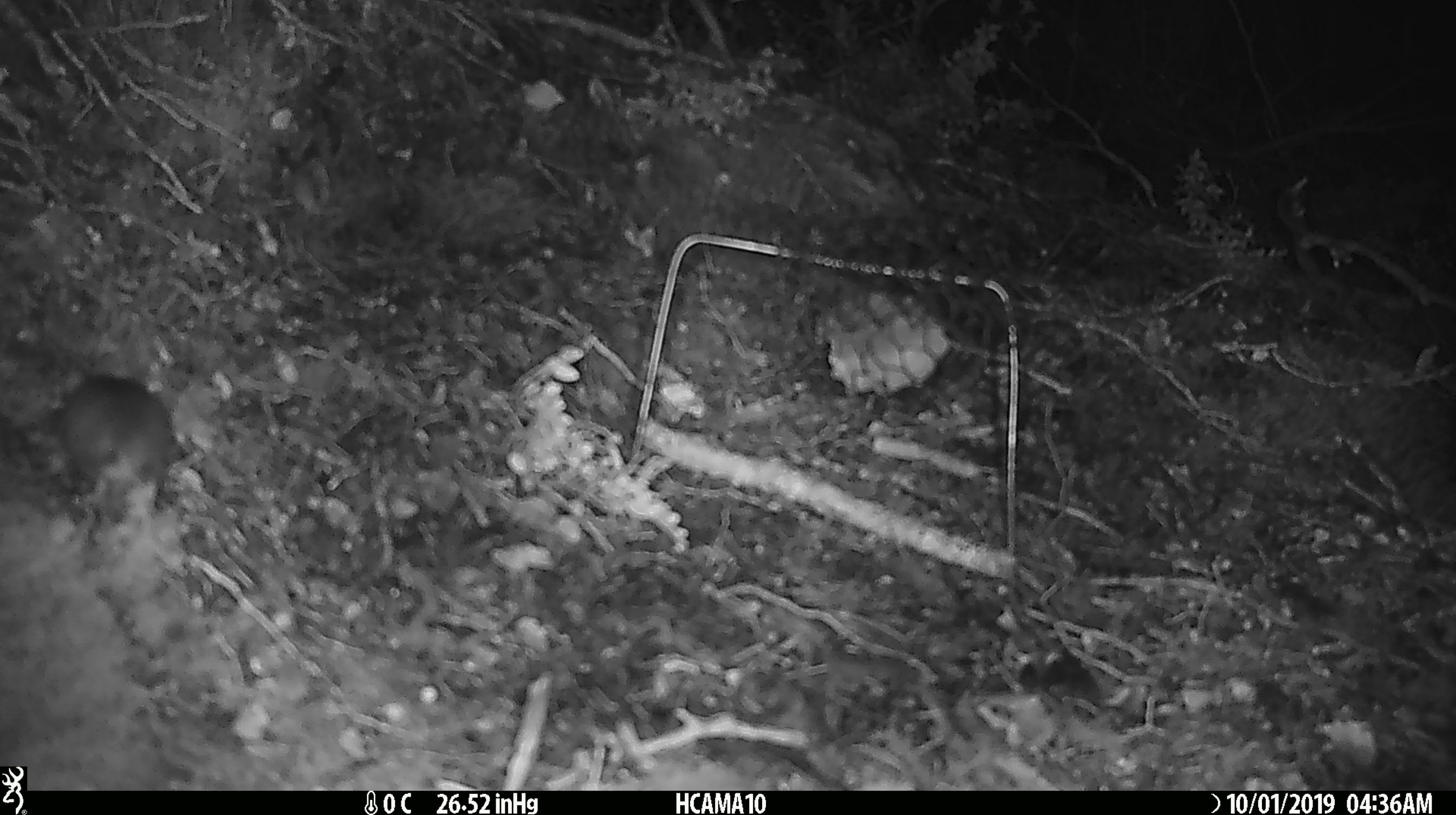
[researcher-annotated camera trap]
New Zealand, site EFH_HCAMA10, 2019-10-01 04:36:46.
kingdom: Animalia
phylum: Chordata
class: Mammalia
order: Rodentia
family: Muridae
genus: Mus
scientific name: Mus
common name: mouse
Mouse (Mus).